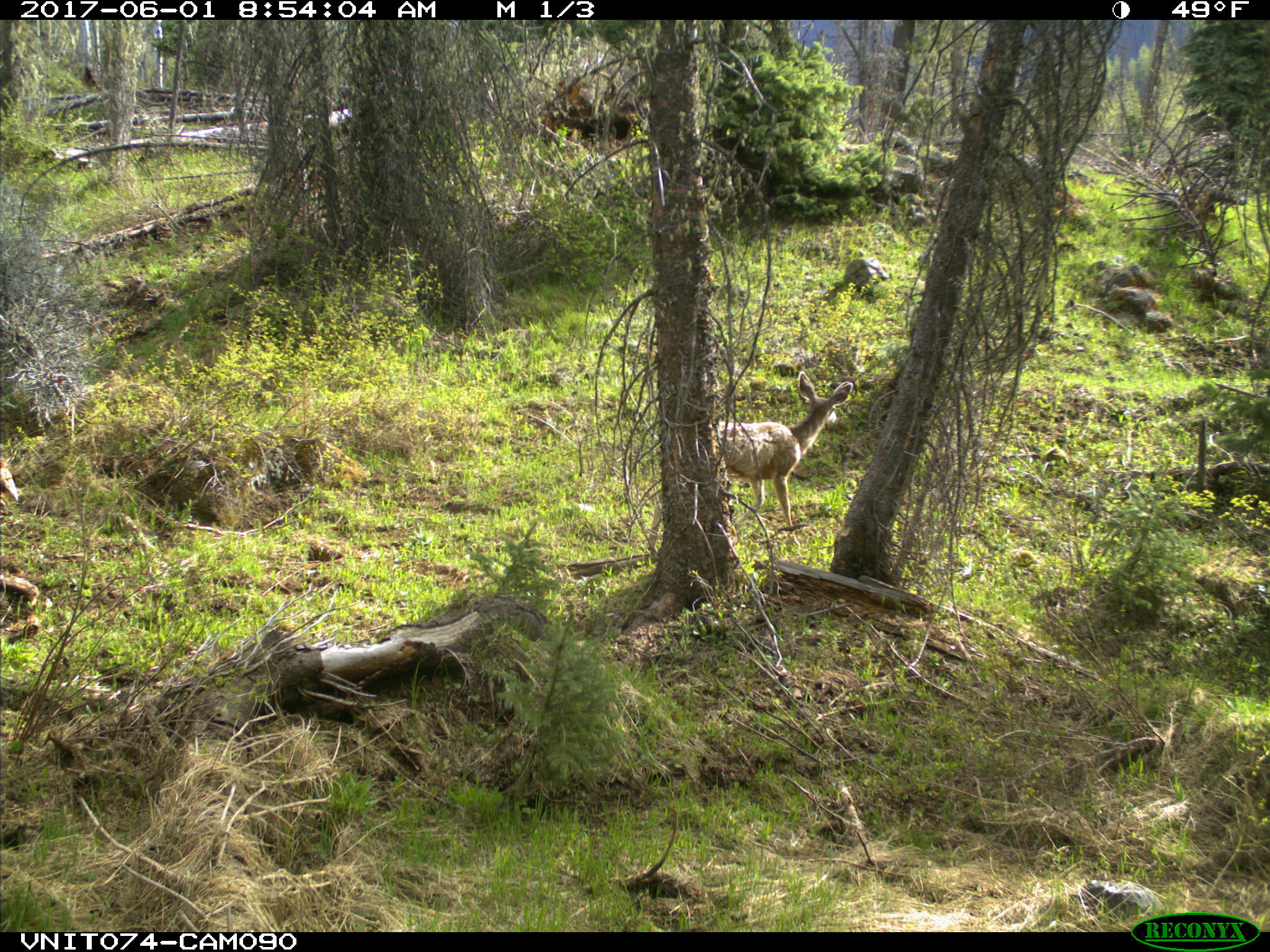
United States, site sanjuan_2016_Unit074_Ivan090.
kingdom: Animalia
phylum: Chordata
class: Mammalia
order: Artiodactyla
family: Cervidae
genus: Odocoileus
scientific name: Odocoileus hemionus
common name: mule deer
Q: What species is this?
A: Odocoileus hemionus (mule deer).